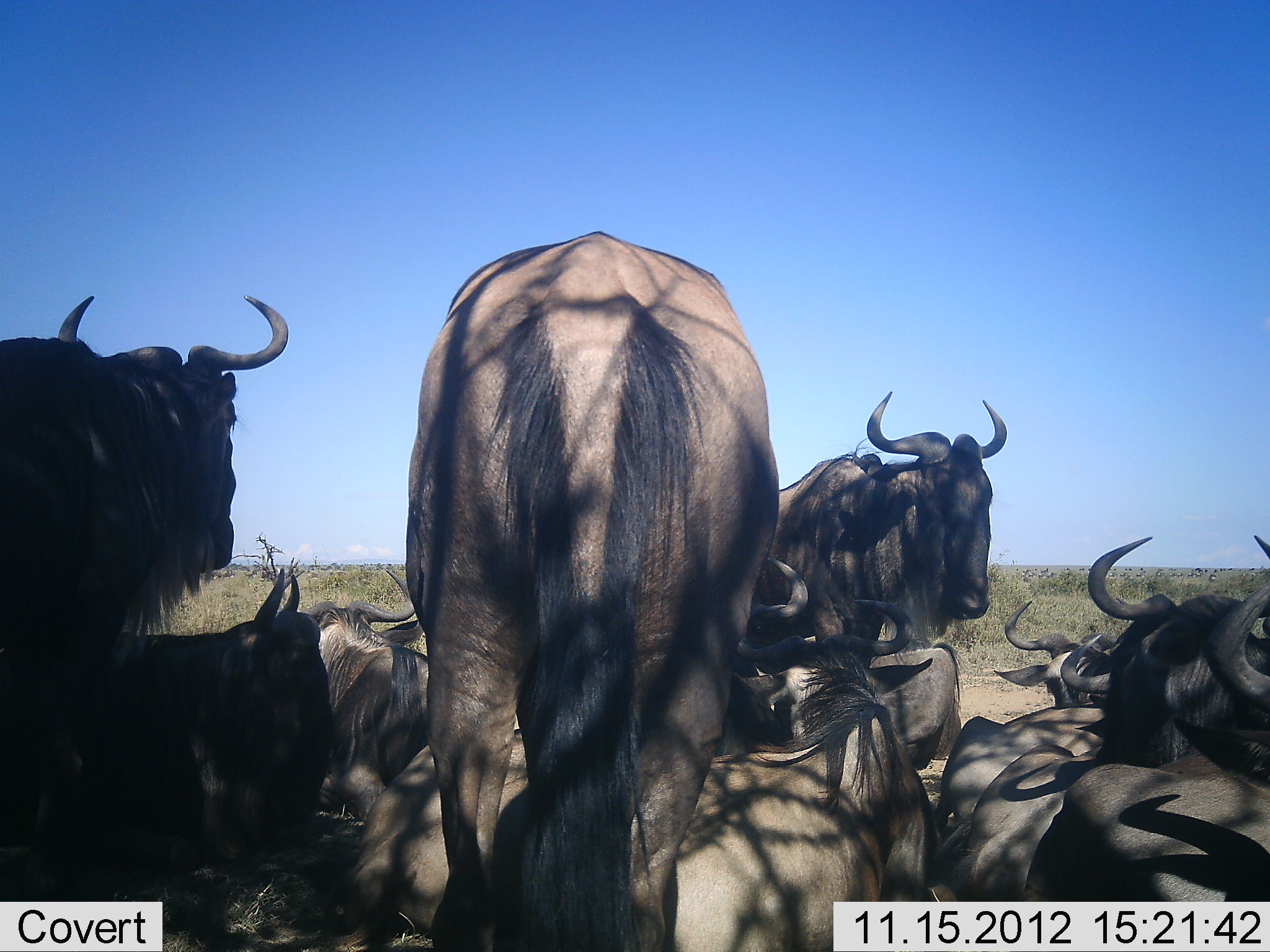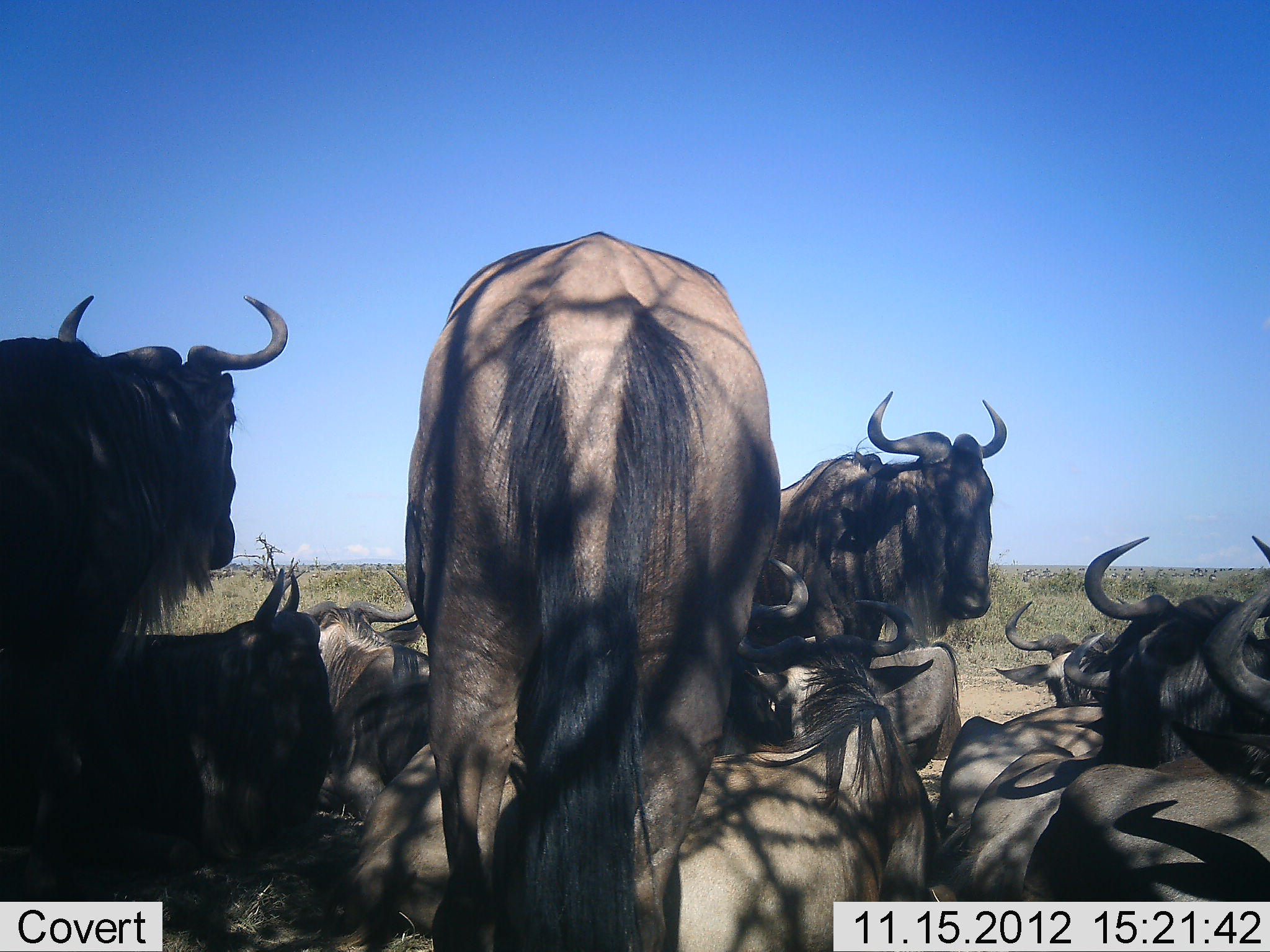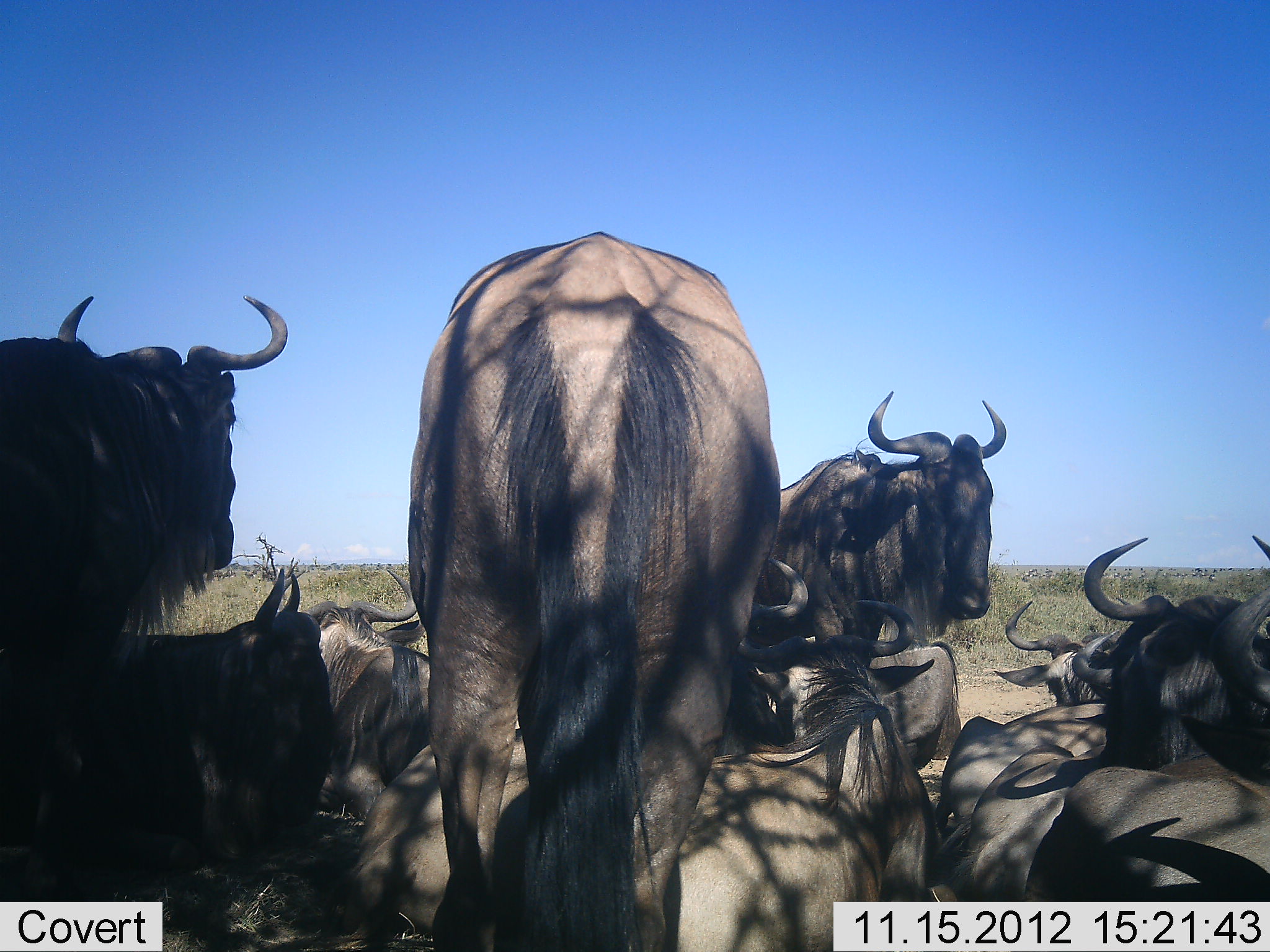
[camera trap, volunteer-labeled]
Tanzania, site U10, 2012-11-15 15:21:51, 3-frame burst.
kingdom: Animalia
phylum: Chordata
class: Mammalia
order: Artiodactyla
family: Bovidae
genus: Connochaetes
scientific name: Connochaetes taurinus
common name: blue wildebeest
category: wildebeest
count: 9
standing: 80%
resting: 100%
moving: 10%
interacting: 10%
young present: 0%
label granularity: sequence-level